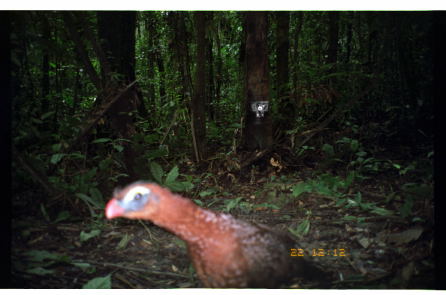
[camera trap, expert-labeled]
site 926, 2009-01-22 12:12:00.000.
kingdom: Animalia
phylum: Chordata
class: Aves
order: Galliformes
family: Cracidae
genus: Nothocrax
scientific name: Nothocrax urumutum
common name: nocturnal curassow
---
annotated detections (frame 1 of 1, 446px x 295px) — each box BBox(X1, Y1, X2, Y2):
nothocrax urumutum: BBox(102, 179, 308, 288)